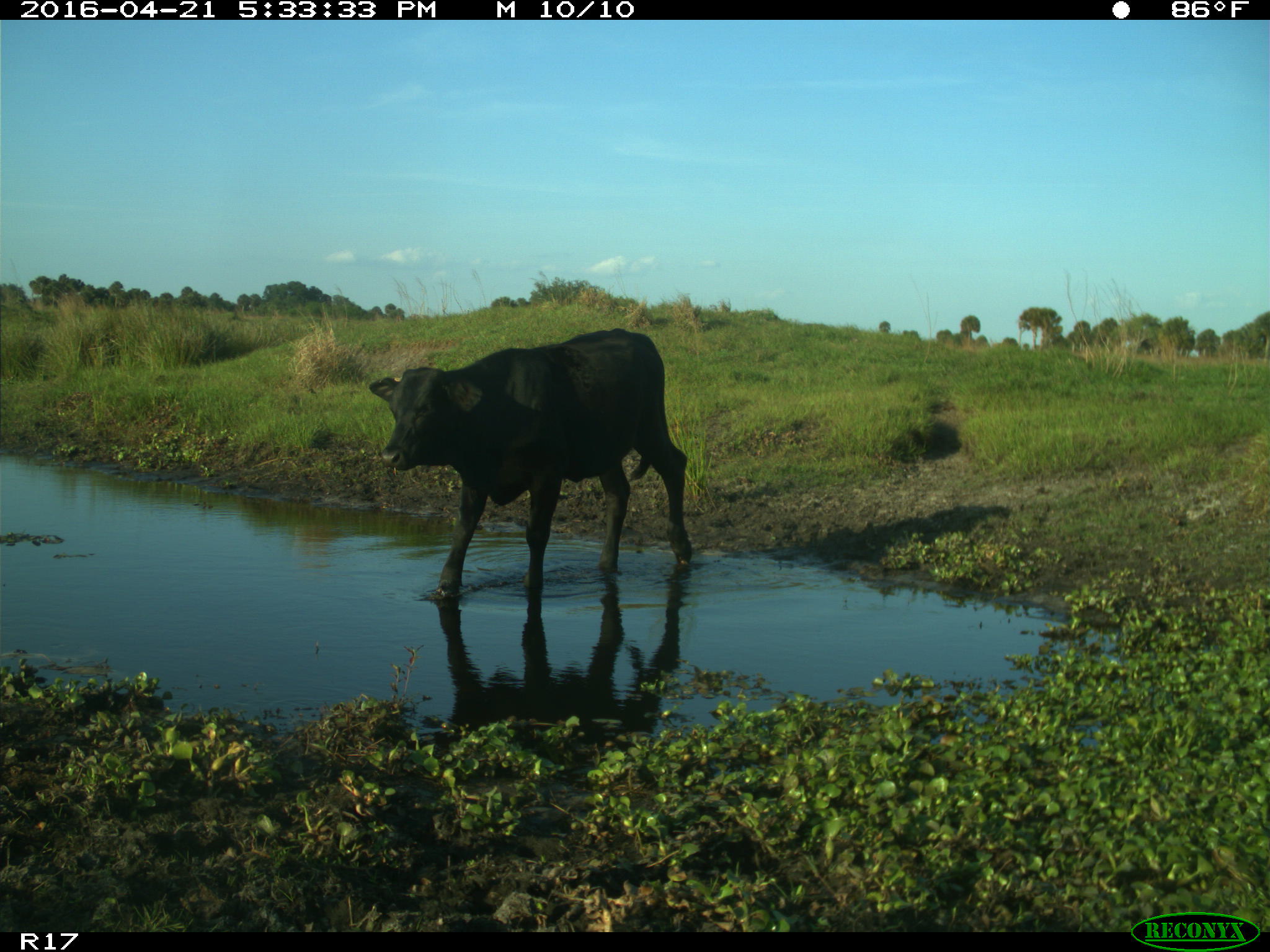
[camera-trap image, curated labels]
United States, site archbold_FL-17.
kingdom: Animalia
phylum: Chordata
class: Mammalia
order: Artiodactyla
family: Bovidae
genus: Bos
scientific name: Bos taurus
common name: domestic cow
Bos taurus (domestic cow).